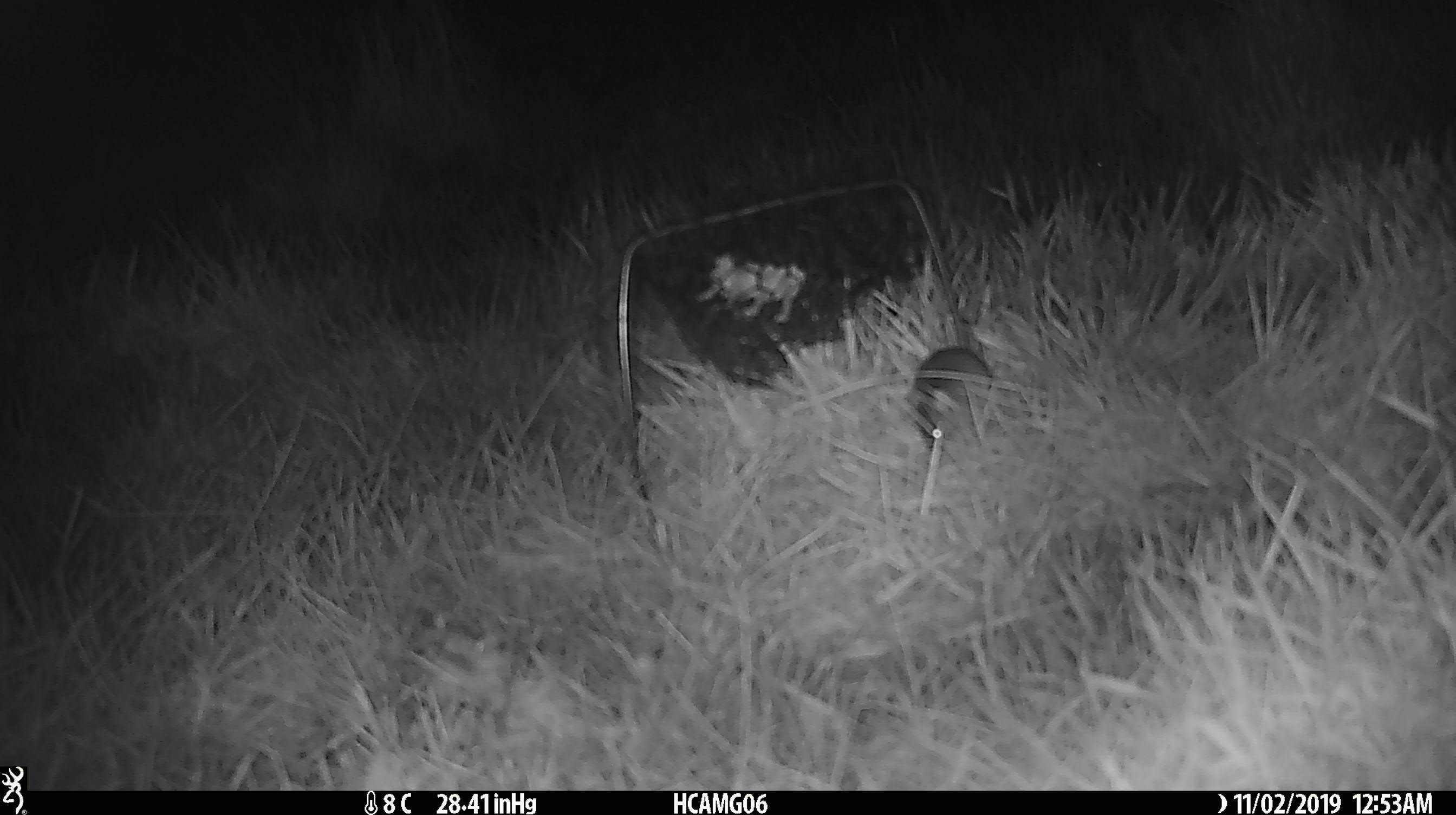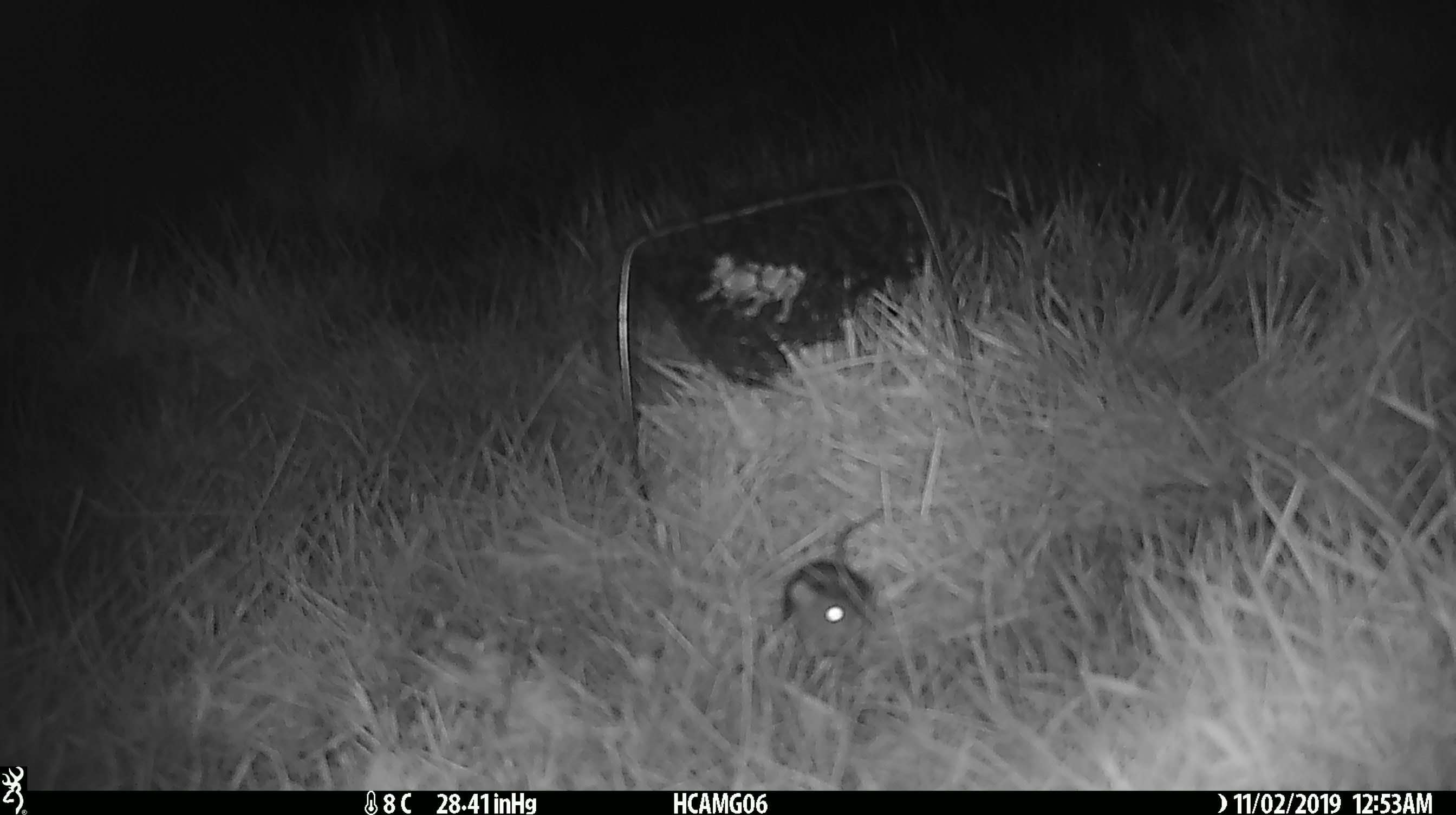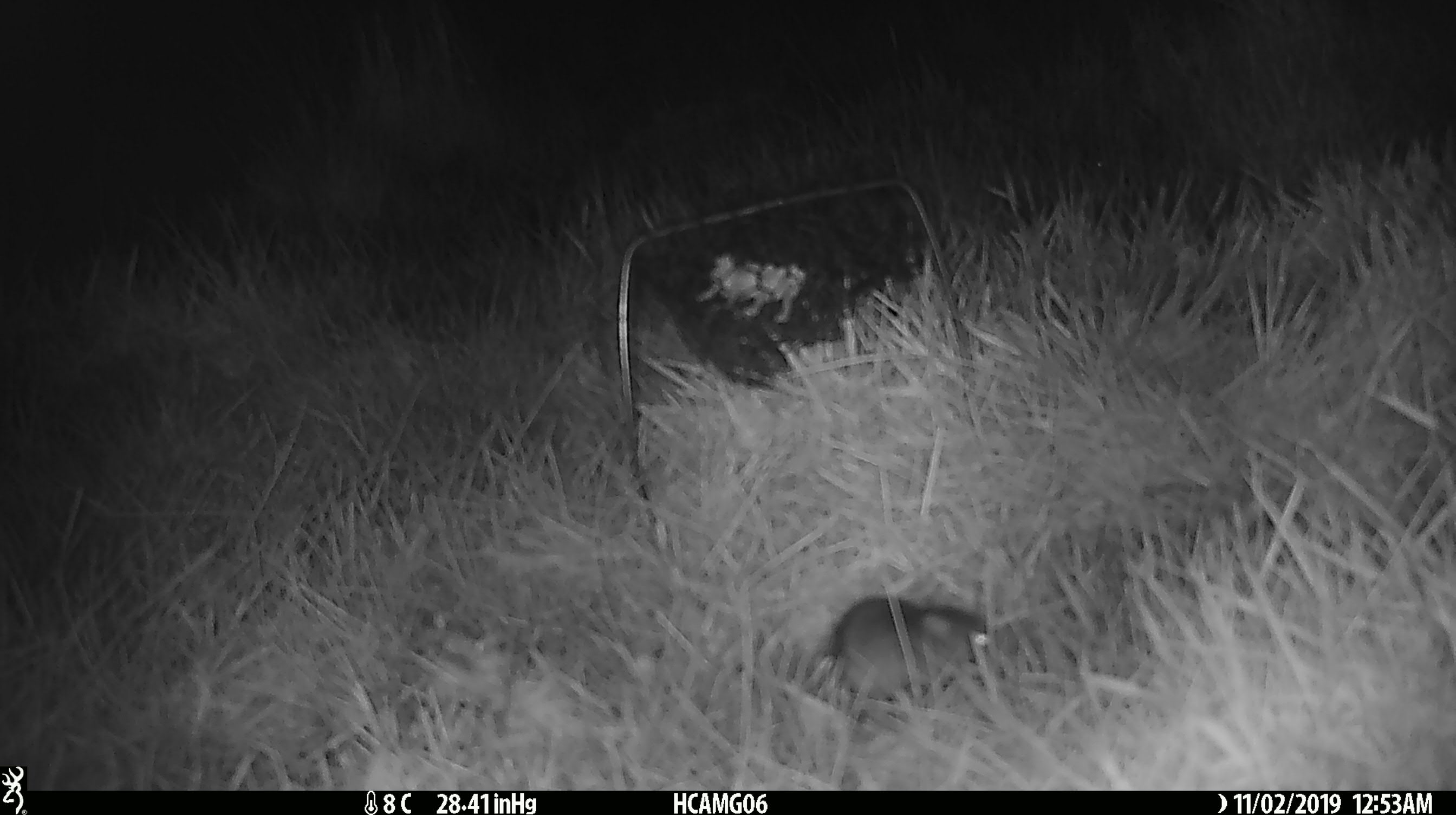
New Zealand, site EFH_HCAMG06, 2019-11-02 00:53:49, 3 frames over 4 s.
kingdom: Animalia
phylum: Chordata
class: Mammalia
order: Rodentia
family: Muridae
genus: Mus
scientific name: Mus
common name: mouse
Mouse (Mus).